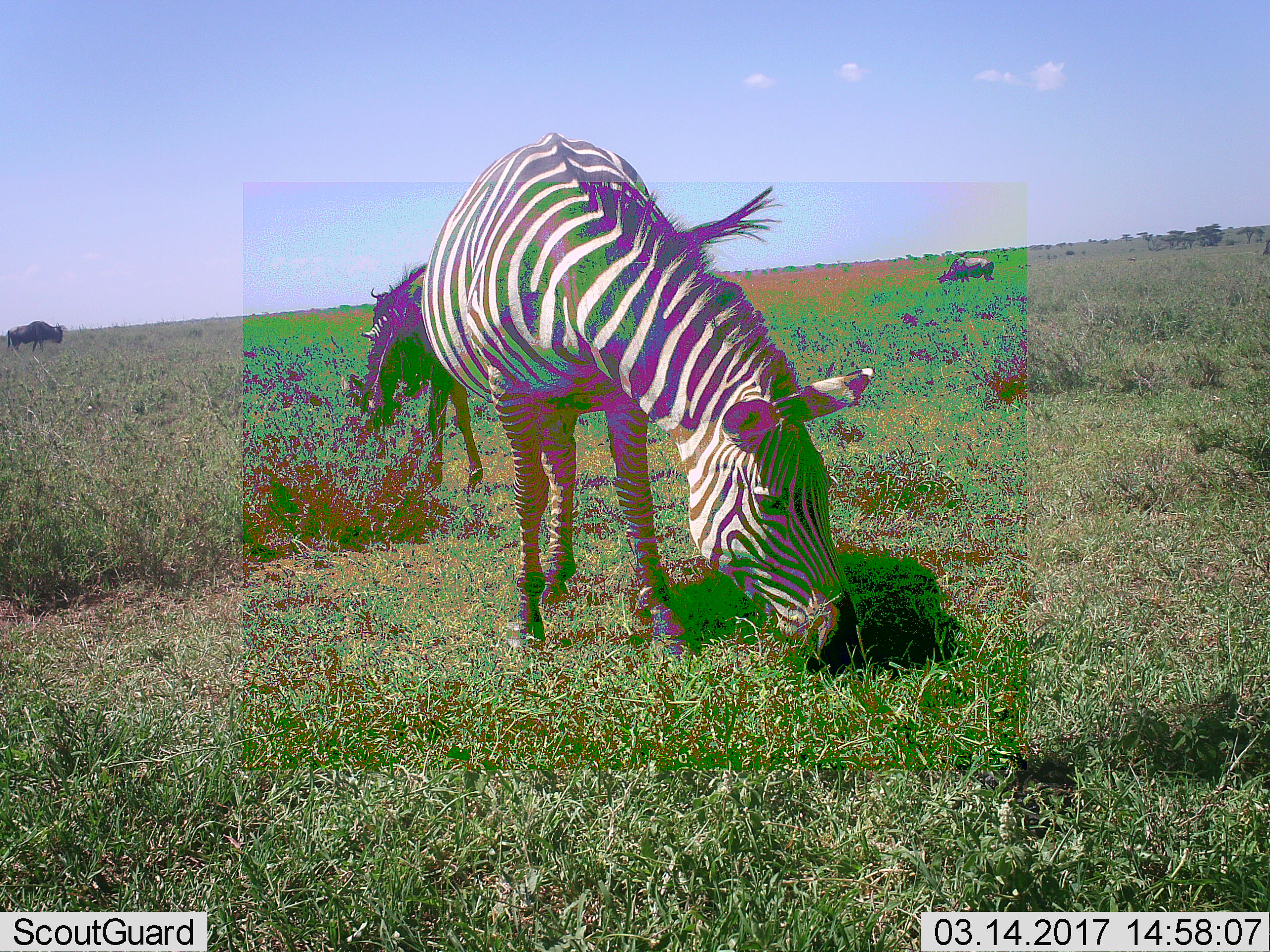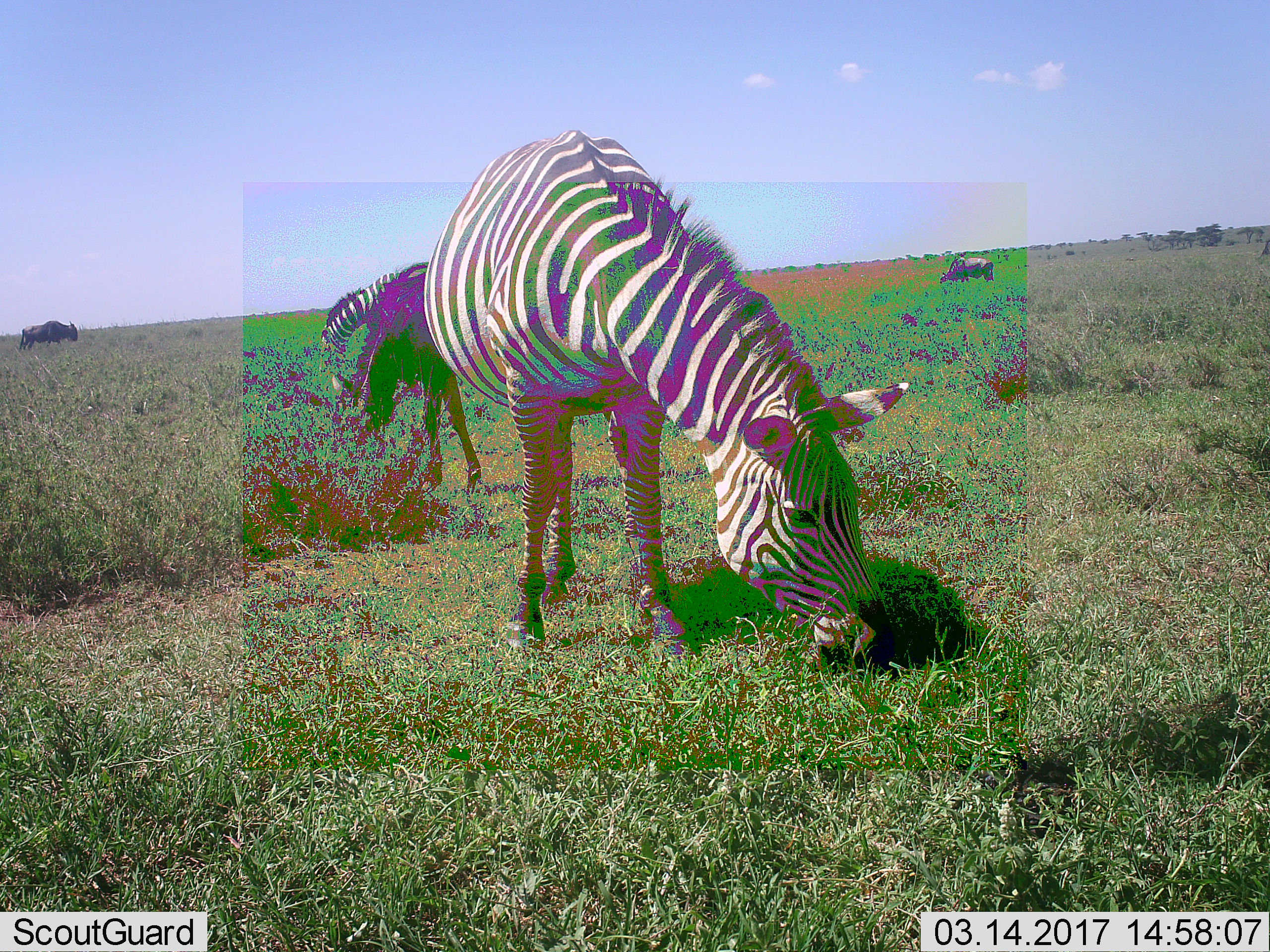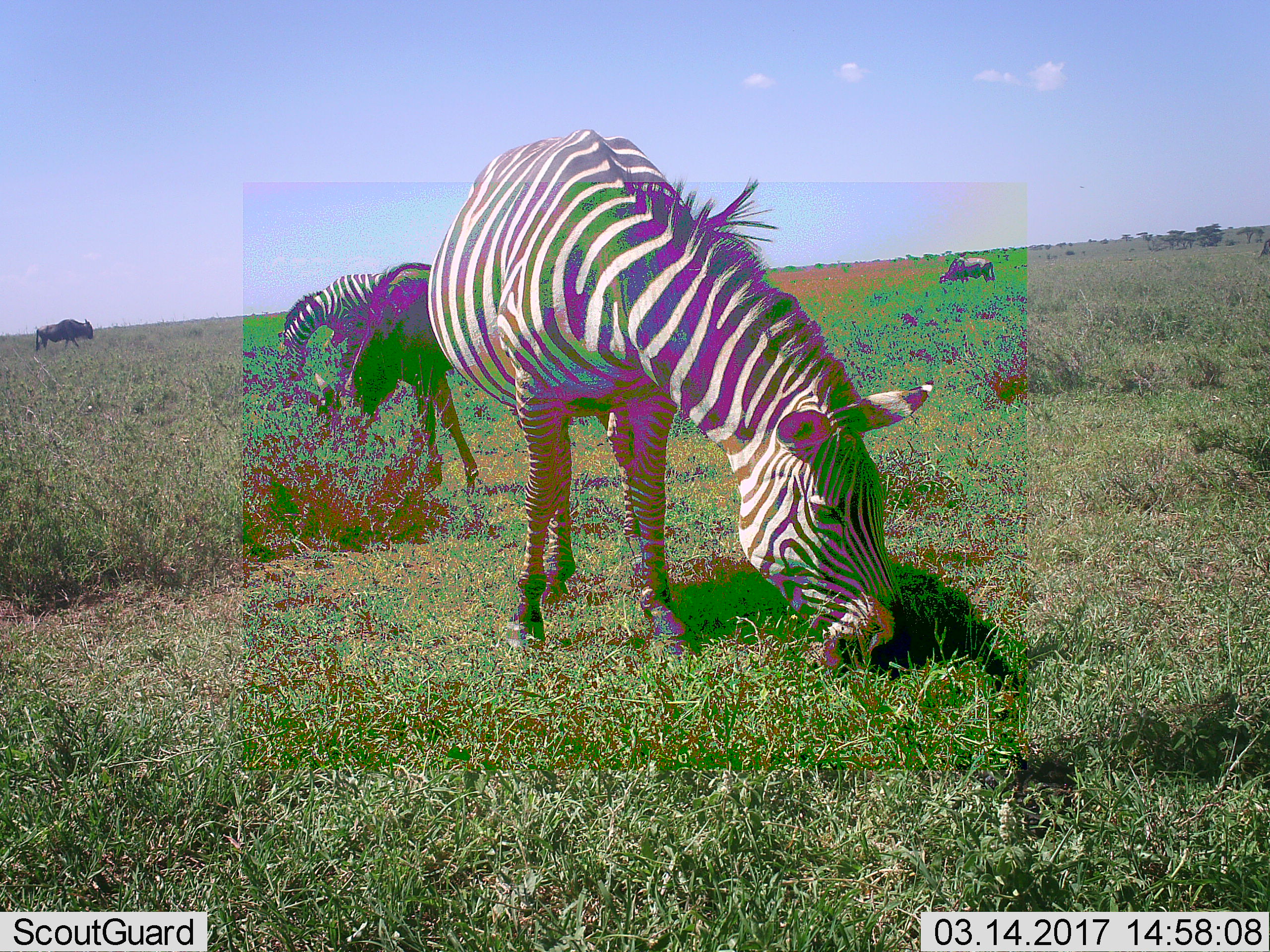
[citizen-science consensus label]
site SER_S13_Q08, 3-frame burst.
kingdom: Animalia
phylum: Chordata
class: Mammalia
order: Artiodactyla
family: Bovidae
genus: Connochaetes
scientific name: Connochaetes taurinus taurinus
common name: blue wildebeest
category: wildebeestblue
Wildebeestblue (blue wildebeest) (Connochaetes taurinus taurinus), count 3. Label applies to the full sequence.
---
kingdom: Animalia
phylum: Chordata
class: Mammalia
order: Perissodactyla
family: Equidae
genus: Equus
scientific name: Equus quagga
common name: plains zebra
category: zebraplains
Zebraplains (plains zebra) (Equus quagga), count 2. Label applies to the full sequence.